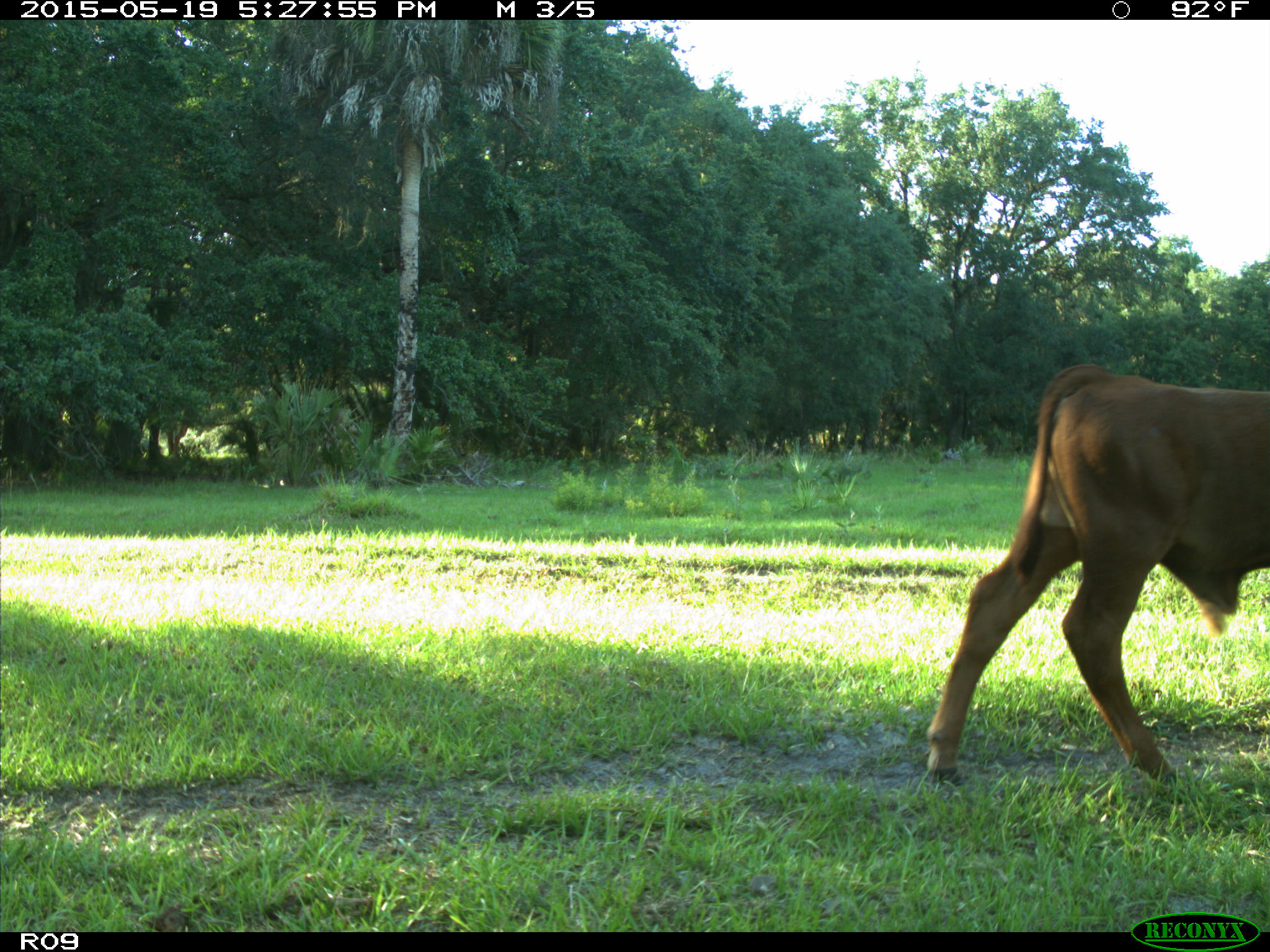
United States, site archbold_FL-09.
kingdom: Animalia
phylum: Chordata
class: Mammalia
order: Artiodactyla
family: Bovidae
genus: Bos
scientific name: Bos taurus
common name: domestic cow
Bos taurus (domestic cow).